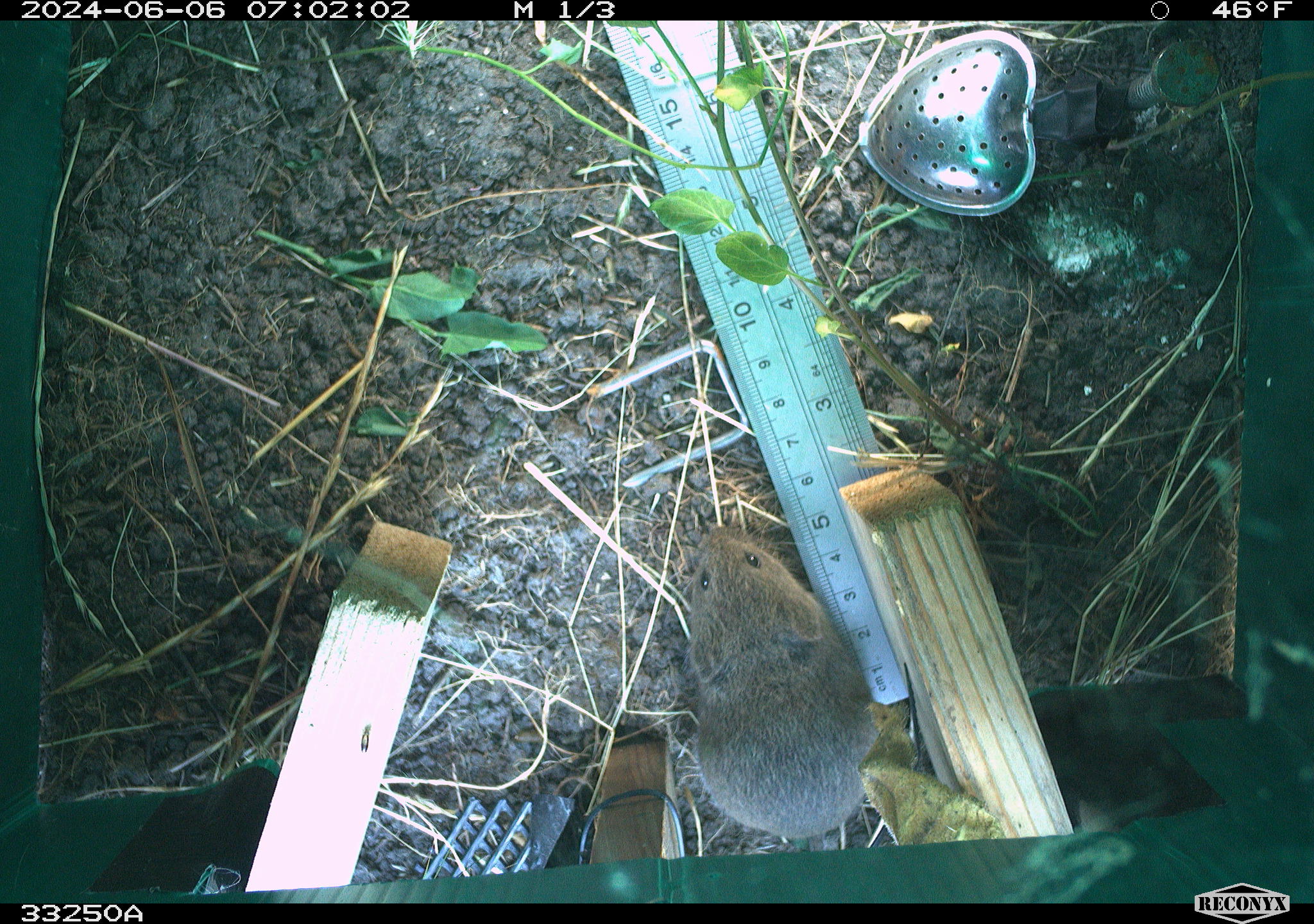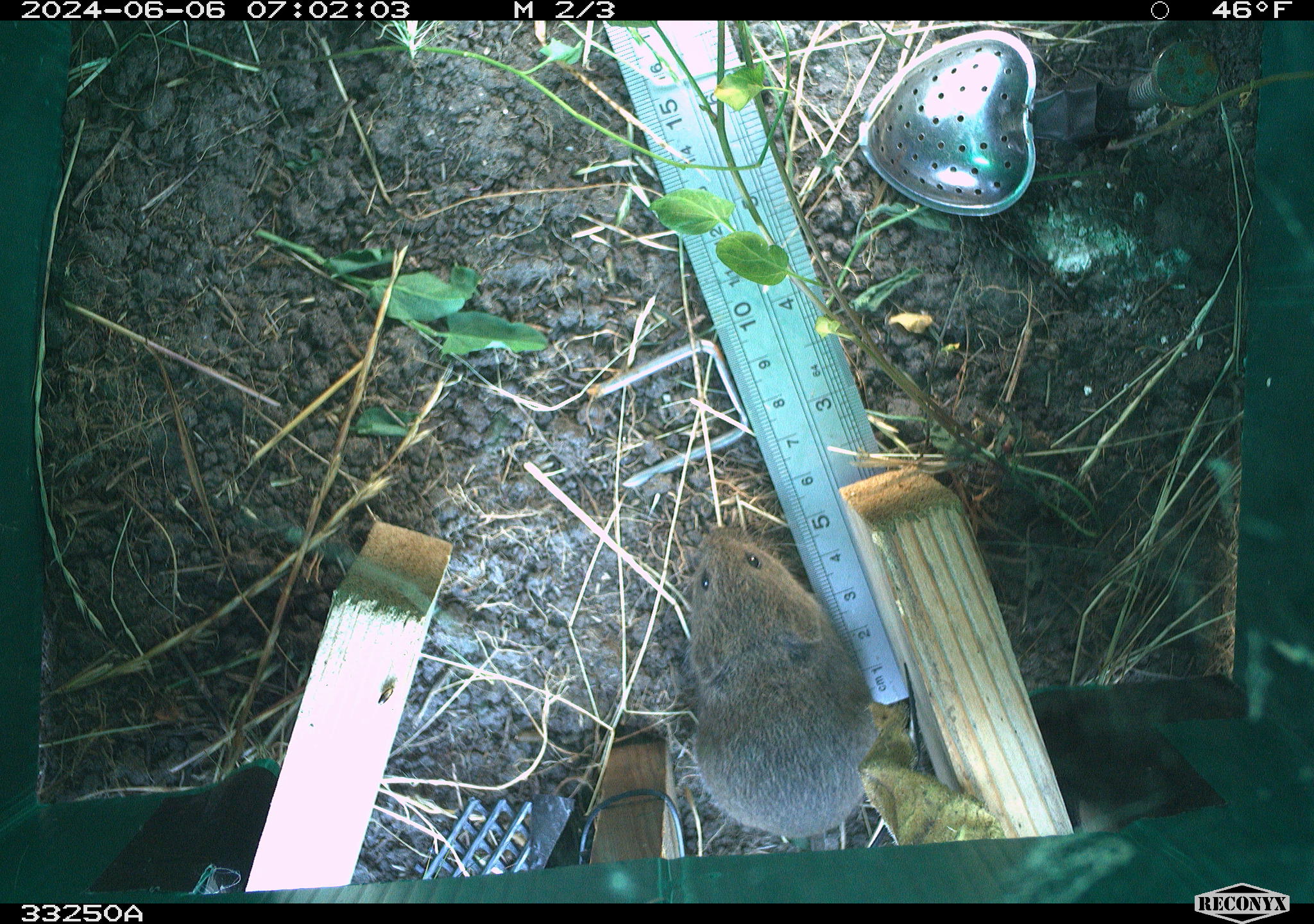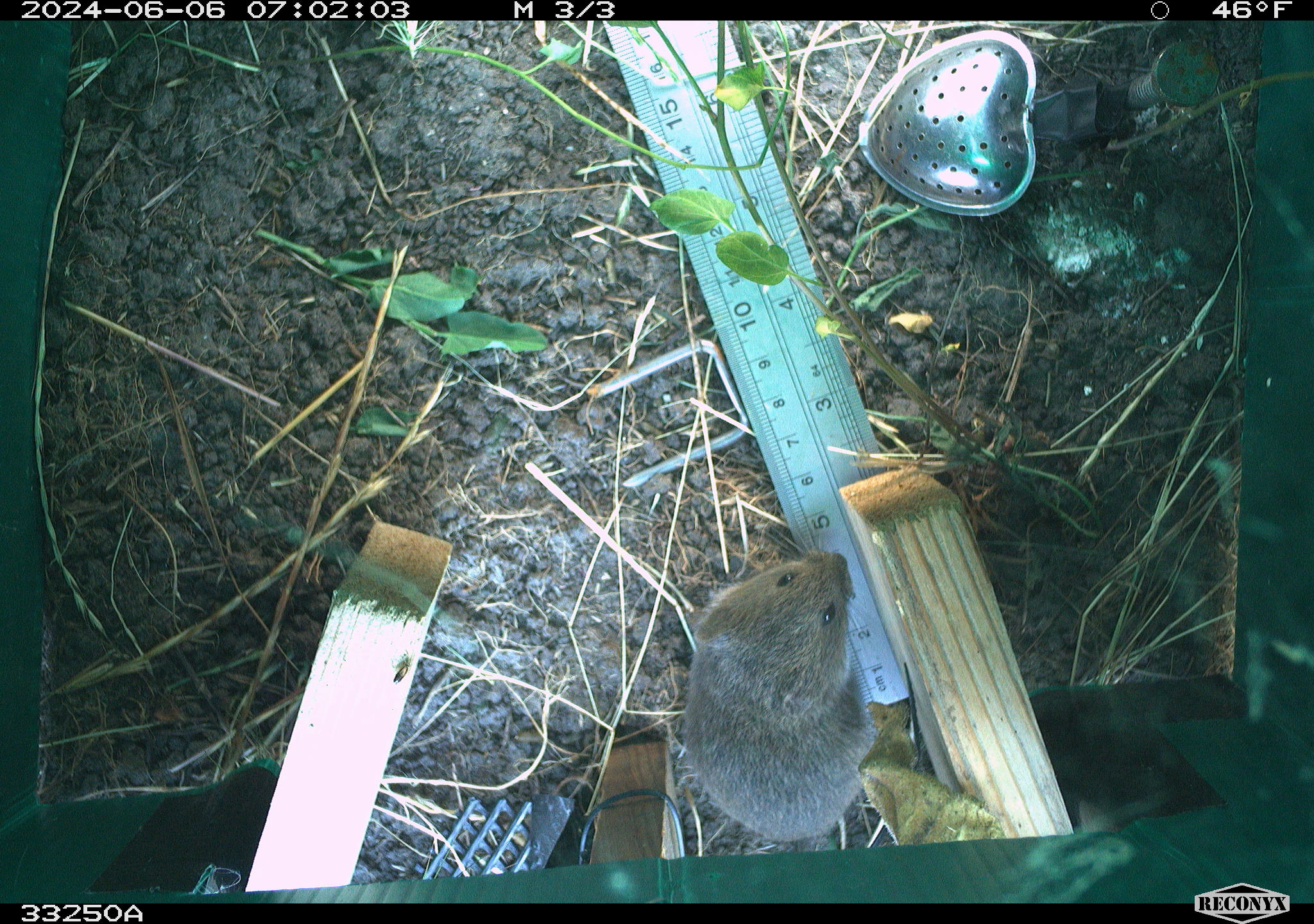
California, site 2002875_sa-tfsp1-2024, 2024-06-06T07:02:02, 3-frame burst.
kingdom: Animalia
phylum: Chordata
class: Mammalia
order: Rodentia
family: Cricetidae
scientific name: Arvicolinae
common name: voles, lemmings, and muskrats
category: arvicolinae subfamily